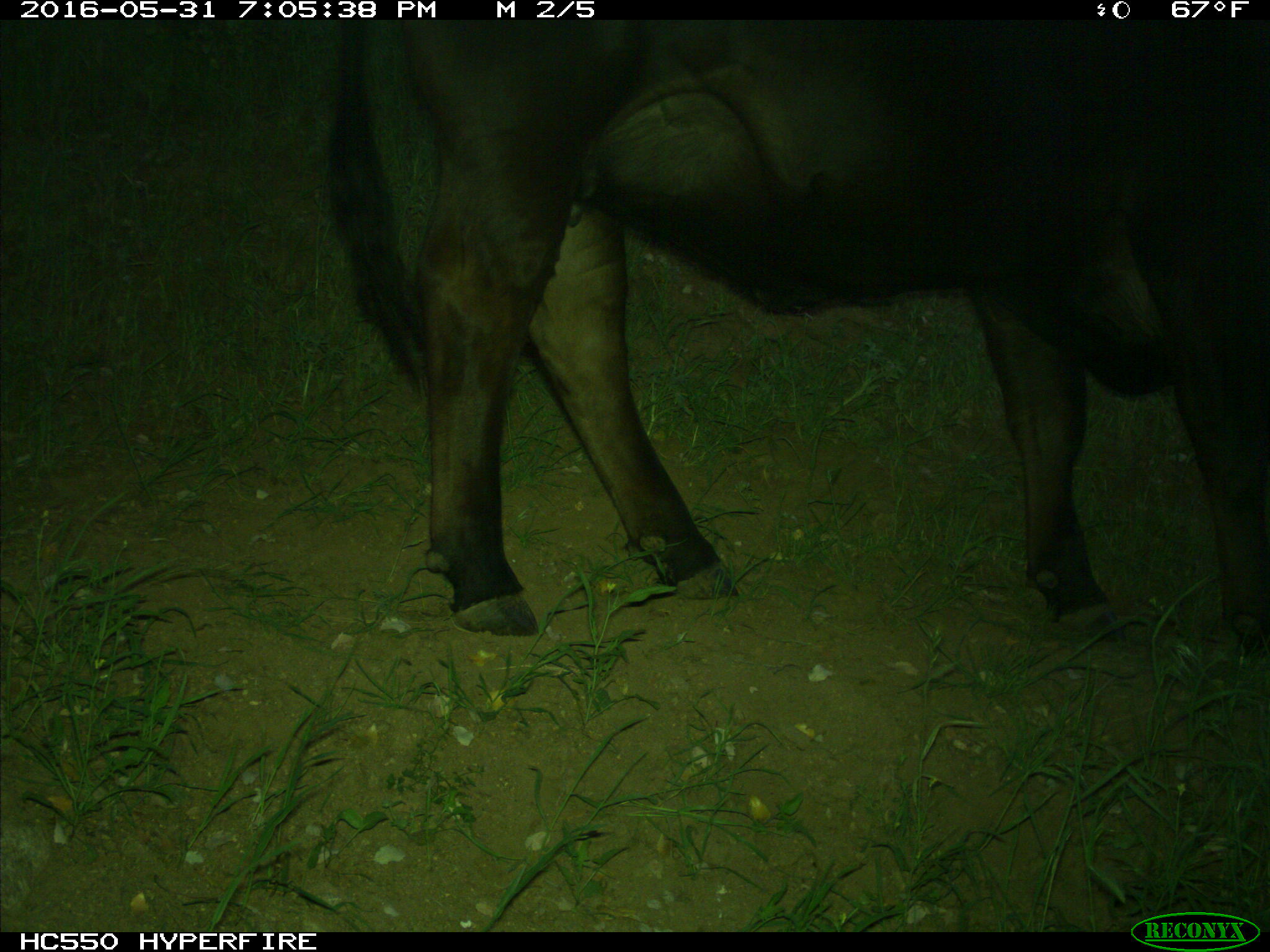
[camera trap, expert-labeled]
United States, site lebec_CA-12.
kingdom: Animalia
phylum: Chordata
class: Mammalia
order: Artiodactyla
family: Bovidae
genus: Bos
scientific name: Bos taurus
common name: domestic cow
Bos taurus (domestic cow).